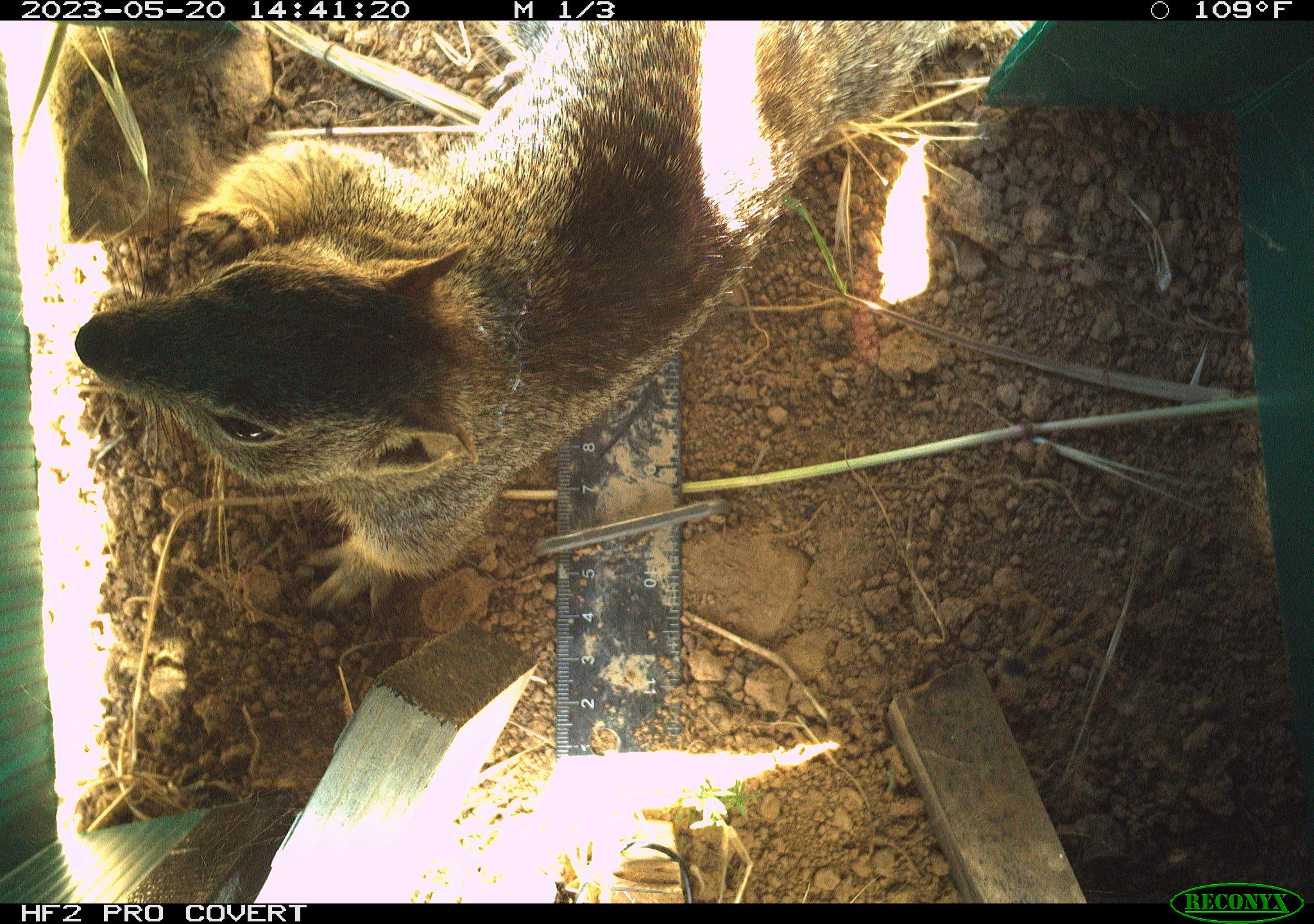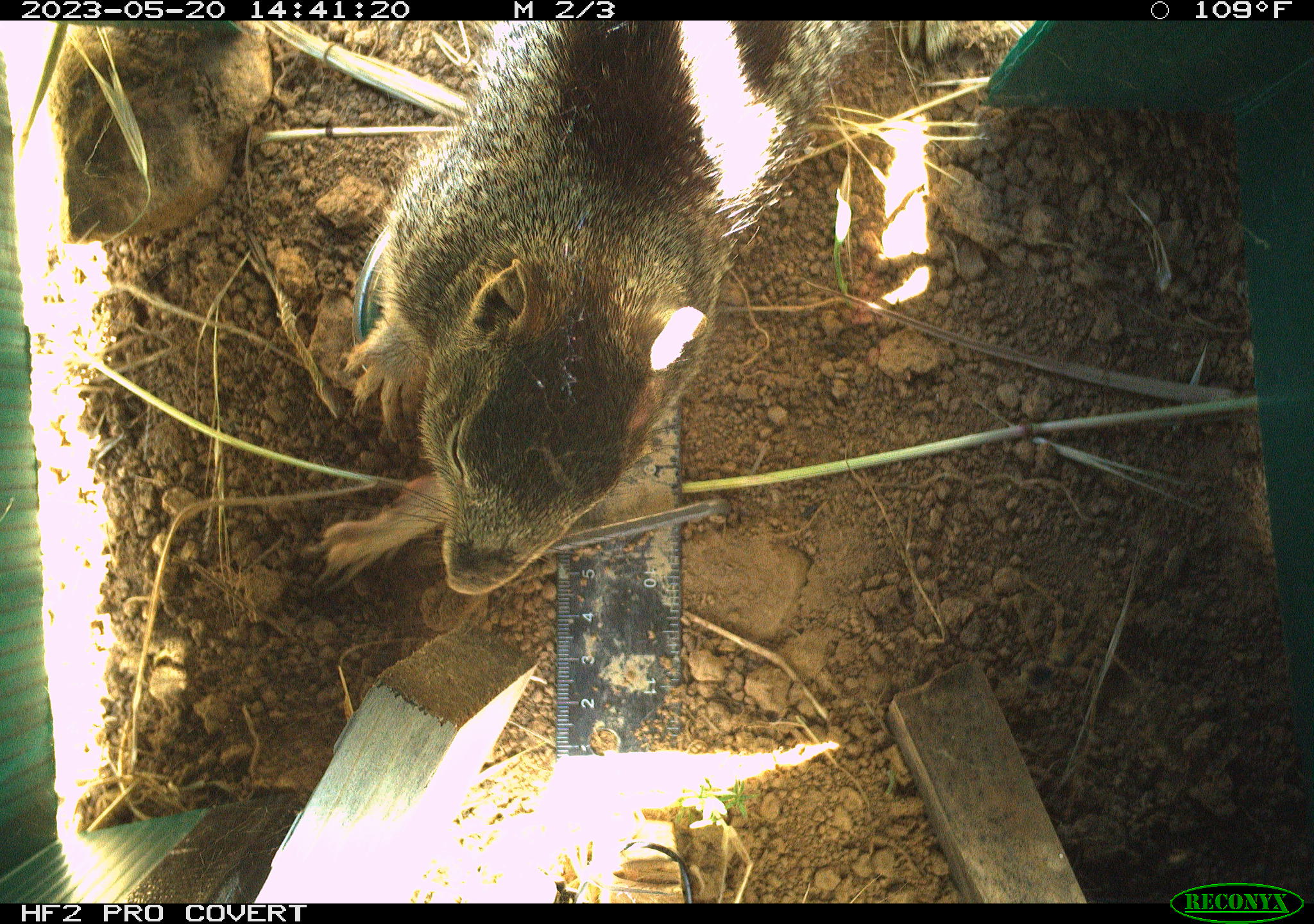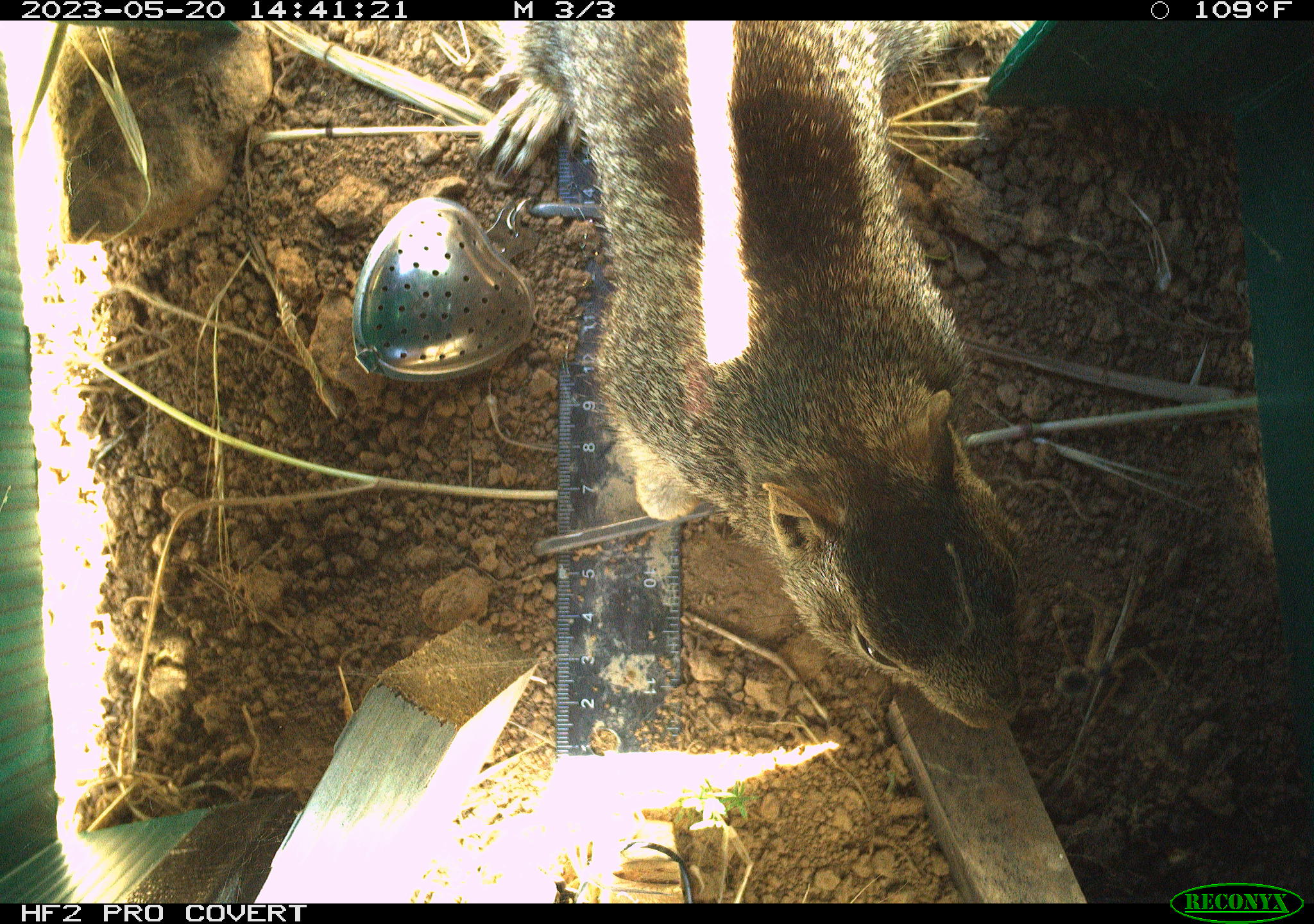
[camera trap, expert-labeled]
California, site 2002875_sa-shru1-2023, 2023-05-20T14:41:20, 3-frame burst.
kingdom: Animalia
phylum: Chordata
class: Mammalia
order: Rodentia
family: Sciuridae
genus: Otospermophilus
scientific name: Otospermophilus beecheyi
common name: california ground squirrel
California ground squirrel (Otospermophilus beecheyi).